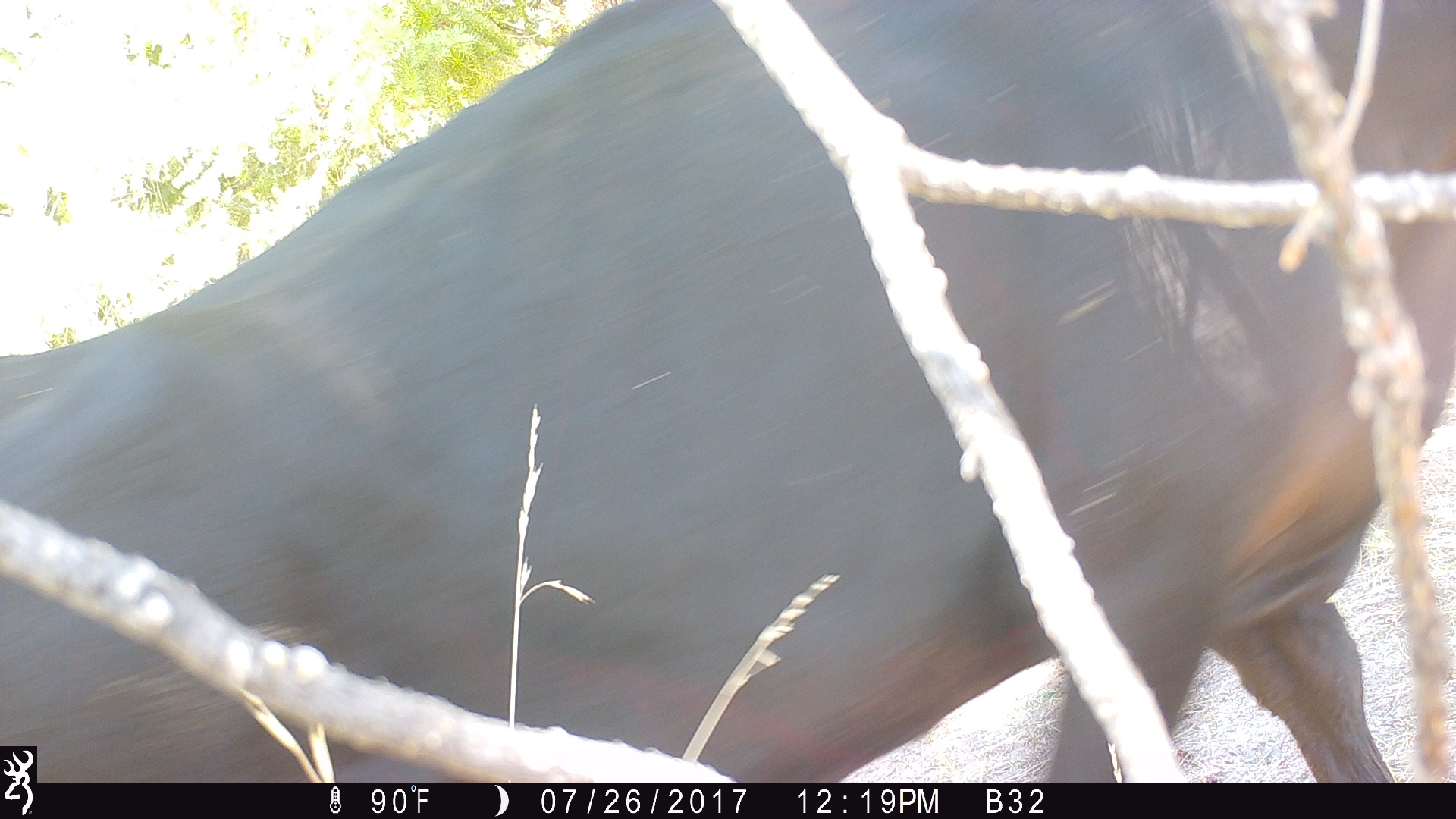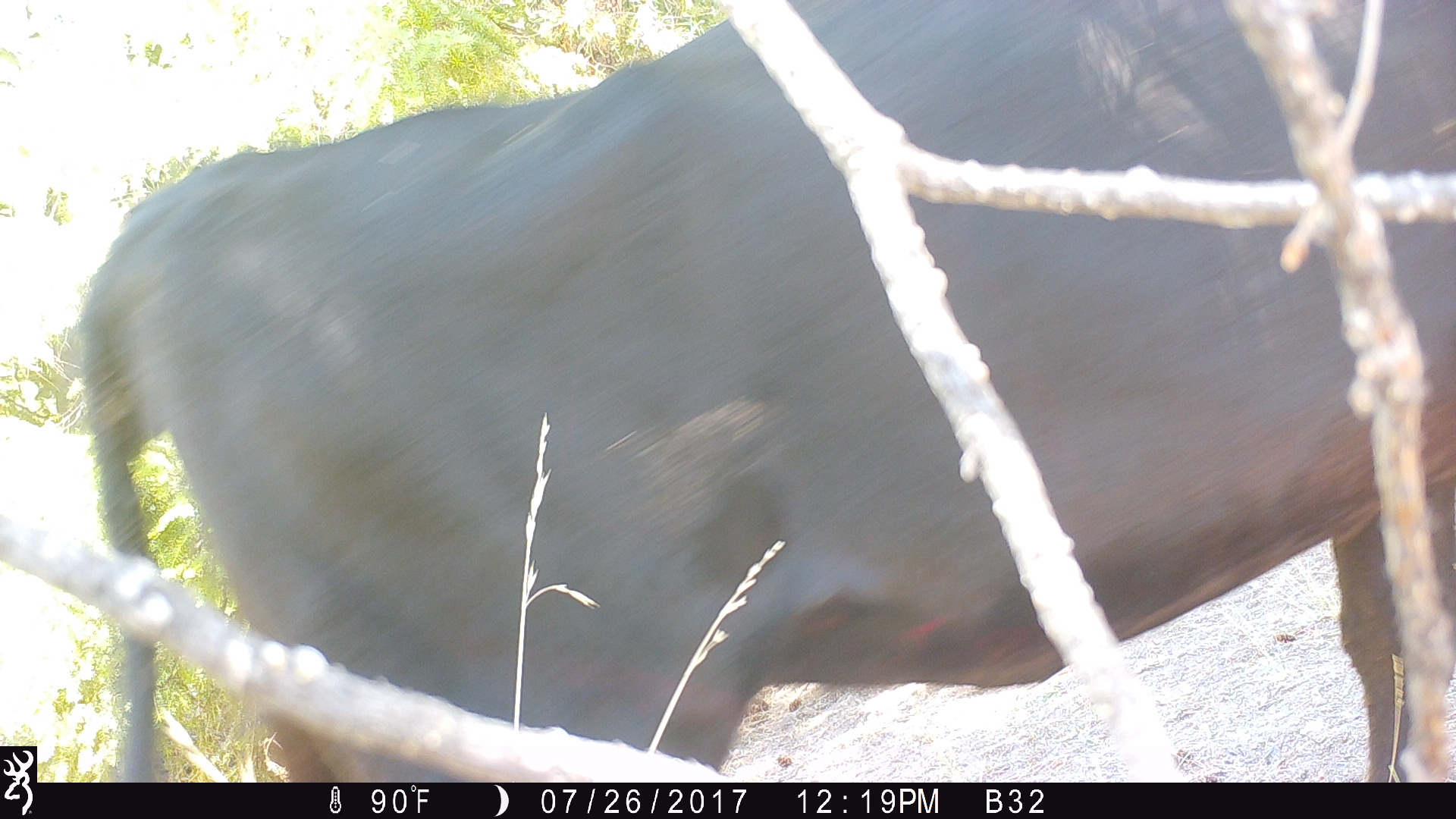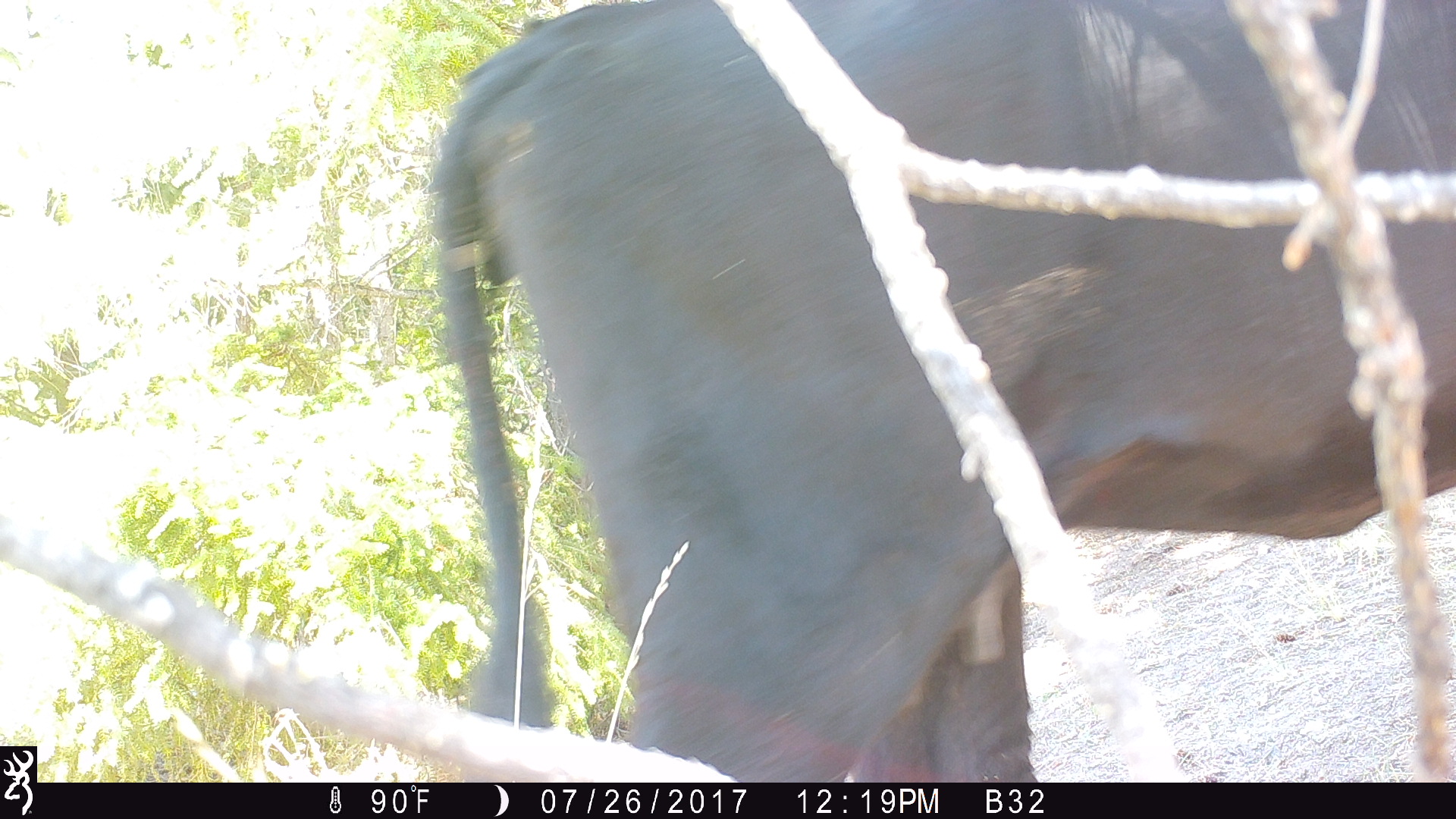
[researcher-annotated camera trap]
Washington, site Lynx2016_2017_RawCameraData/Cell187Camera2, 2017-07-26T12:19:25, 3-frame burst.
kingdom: Animalia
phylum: Chordata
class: Mammalia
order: Artiodactyla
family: Bovidae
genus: Bos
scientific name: Bos taurus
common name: domestic cattle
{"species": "domestic cattle (Bos taurus)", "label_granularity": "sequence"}